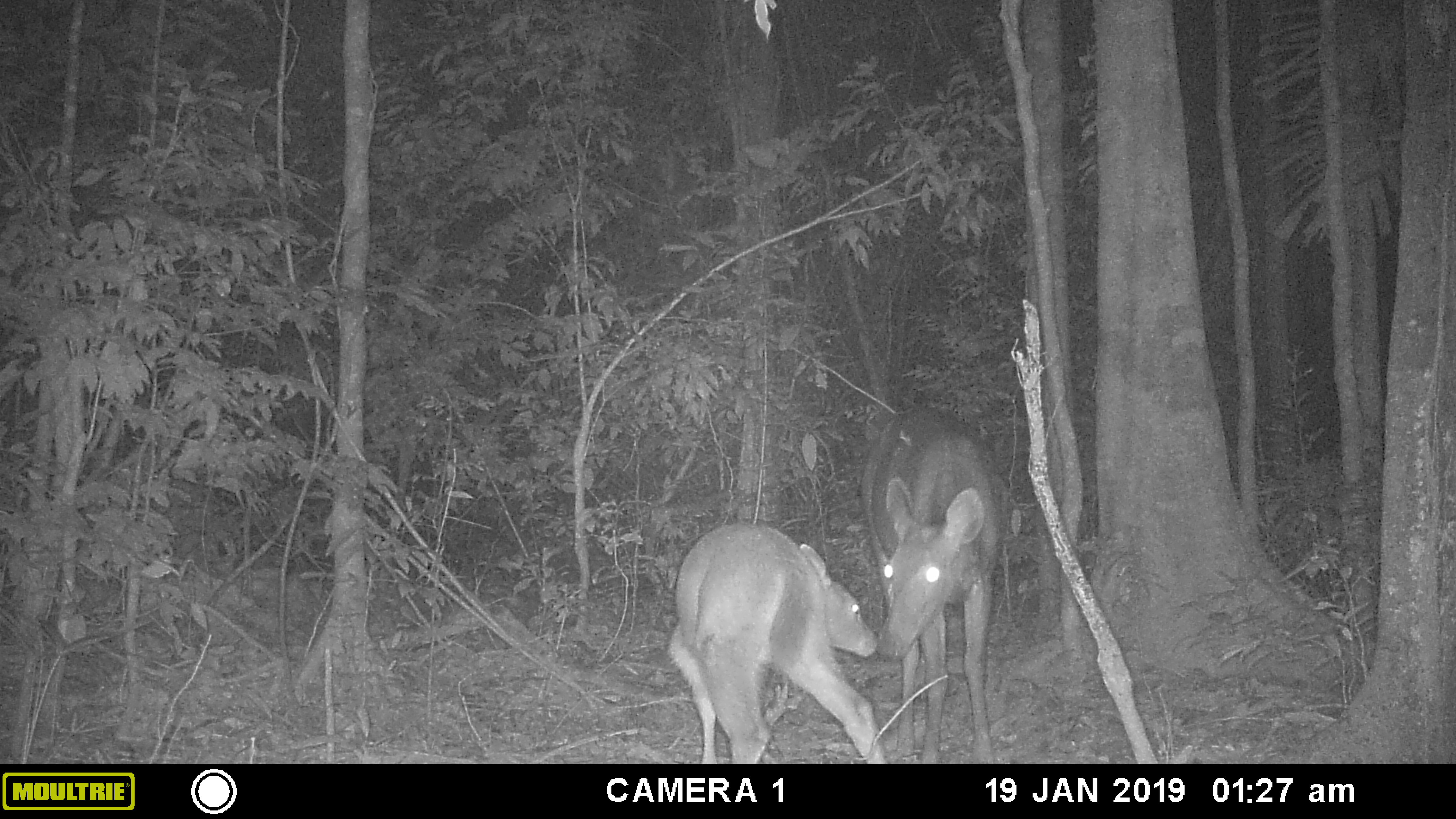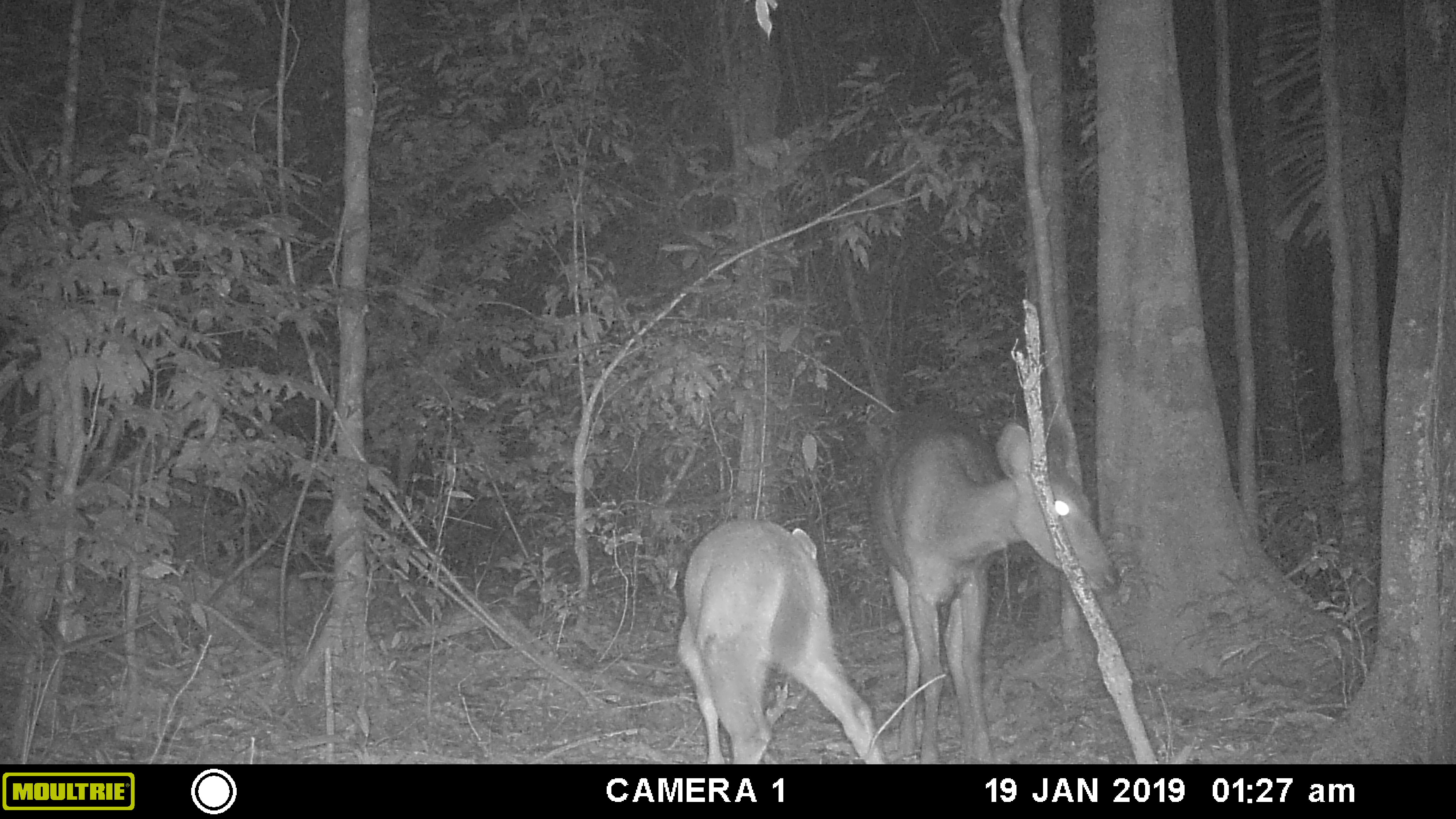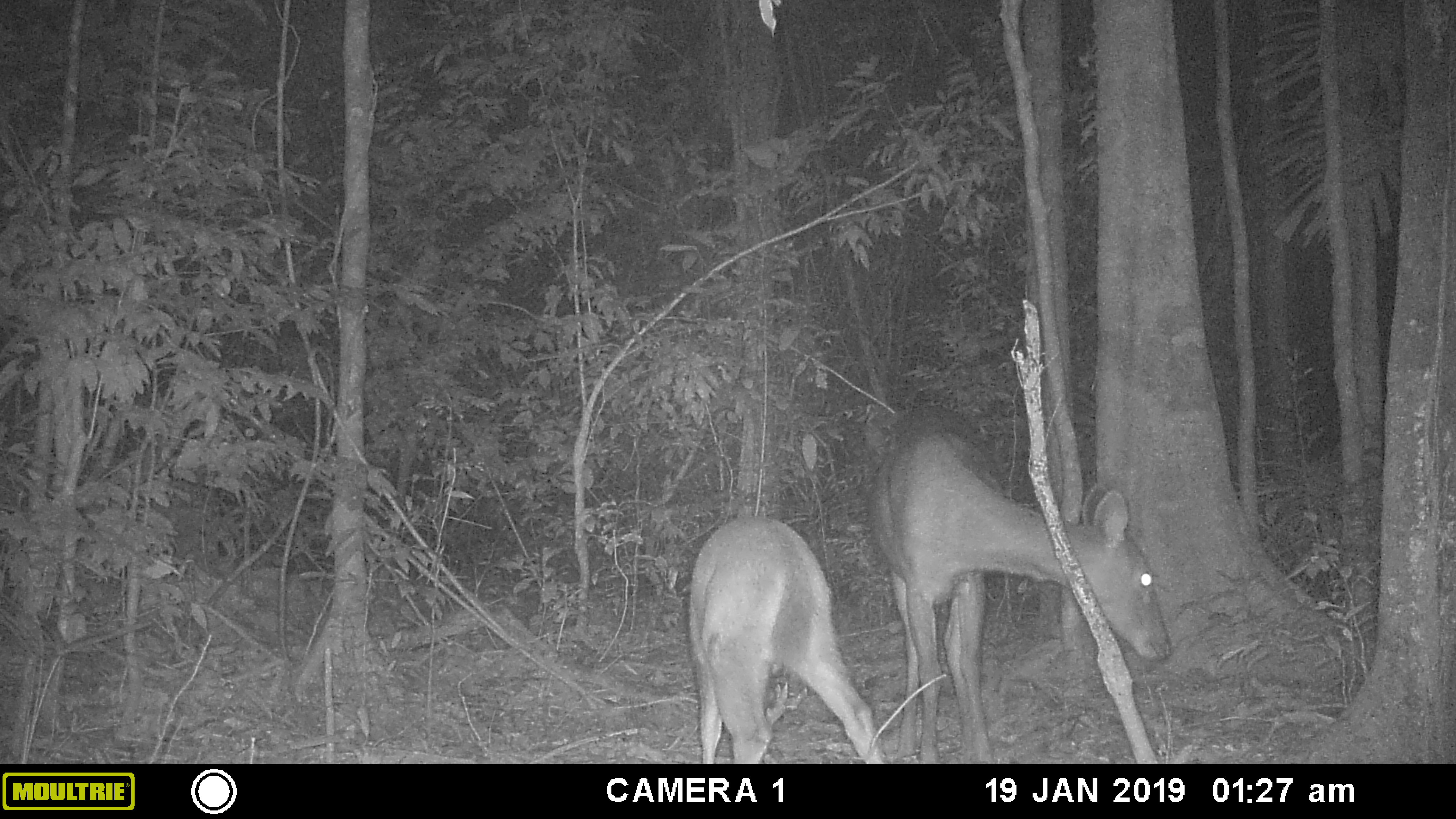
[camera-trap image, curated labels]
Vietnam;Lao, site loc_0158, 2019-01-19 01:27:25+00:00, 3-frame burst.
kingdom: Animalia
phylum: Chordata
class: Mammalia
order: Artiodactyla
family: Cervidae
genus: Rusa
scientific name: Rusa unicolor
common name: sambar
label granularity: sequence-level